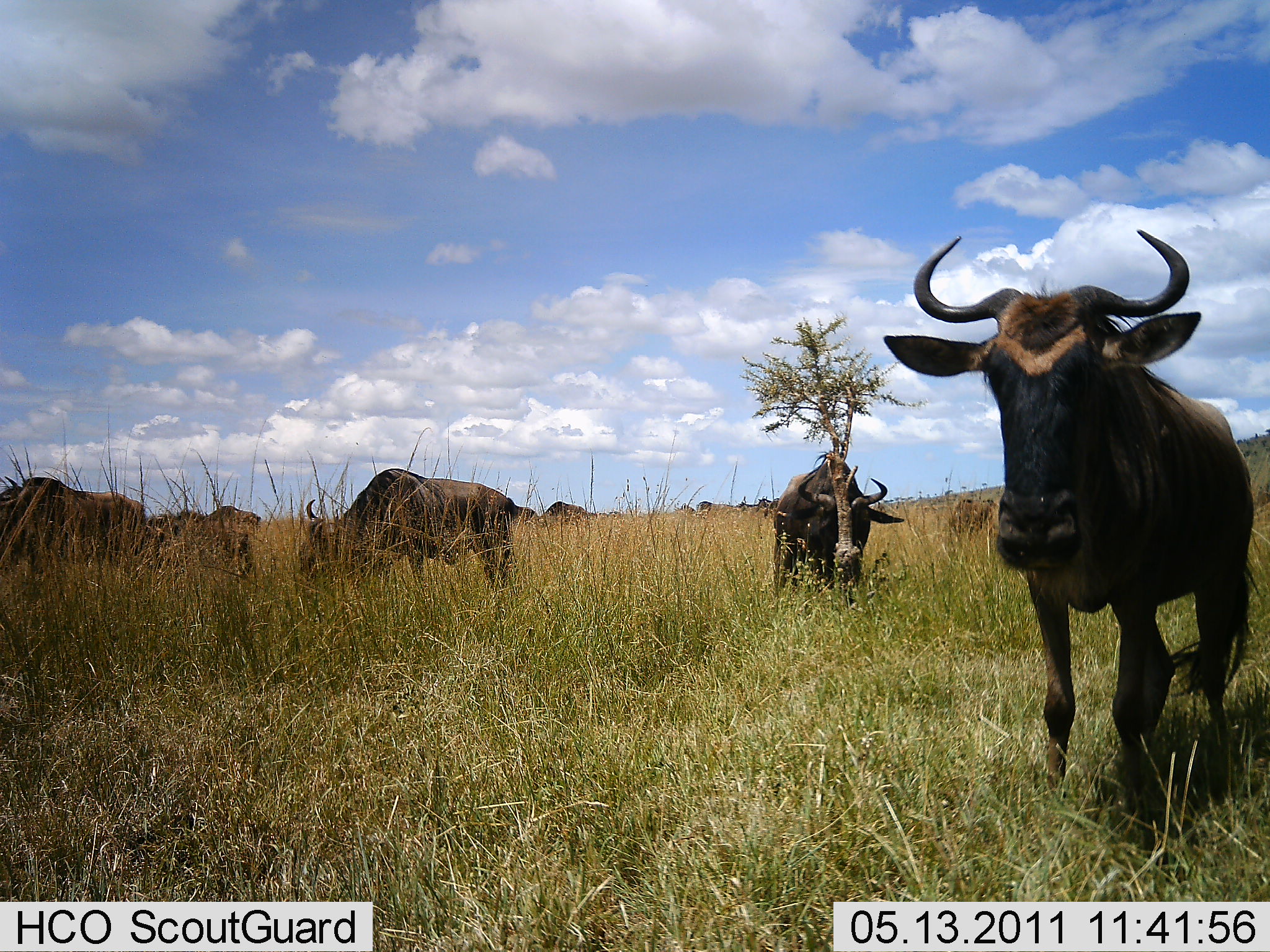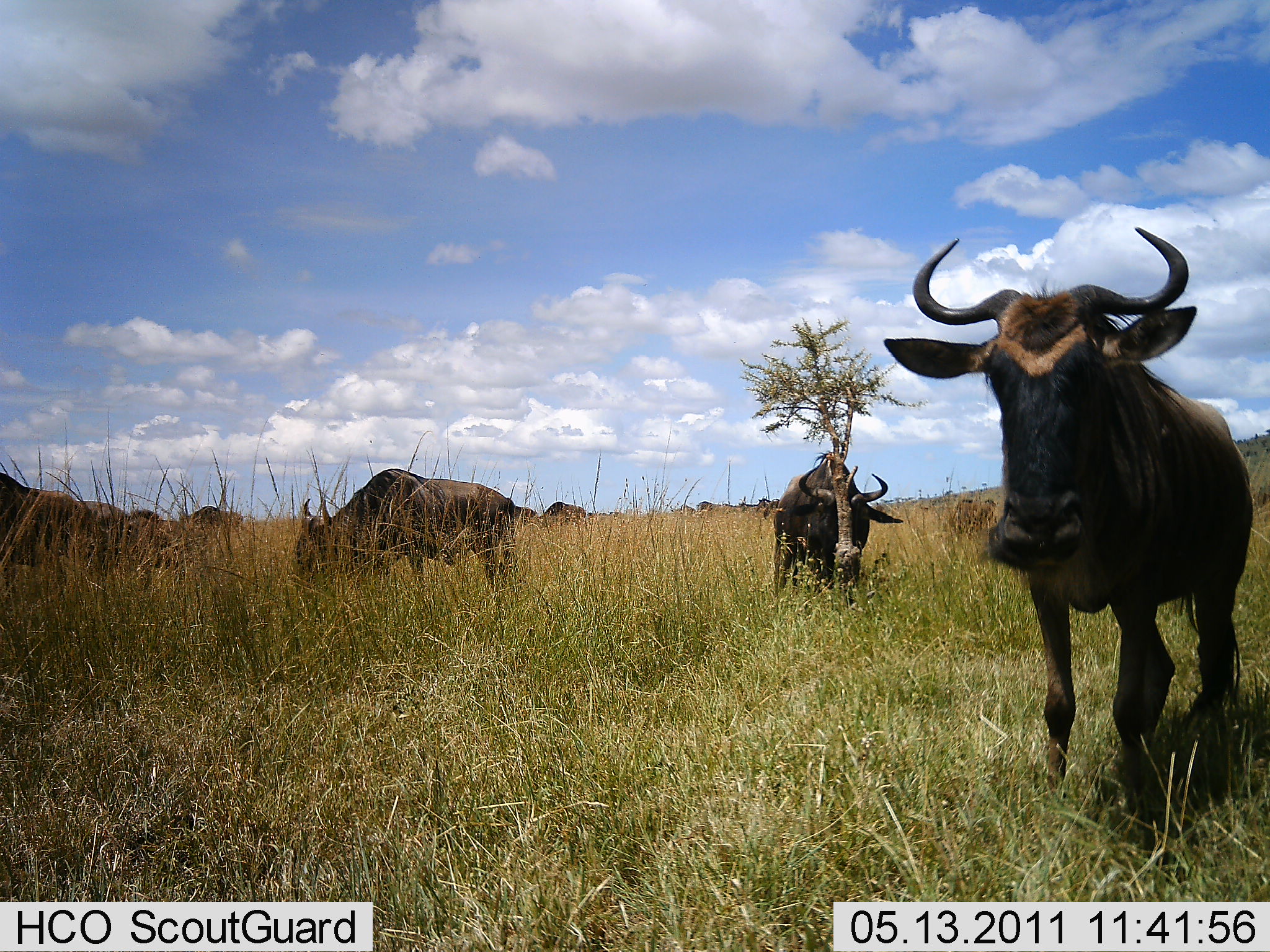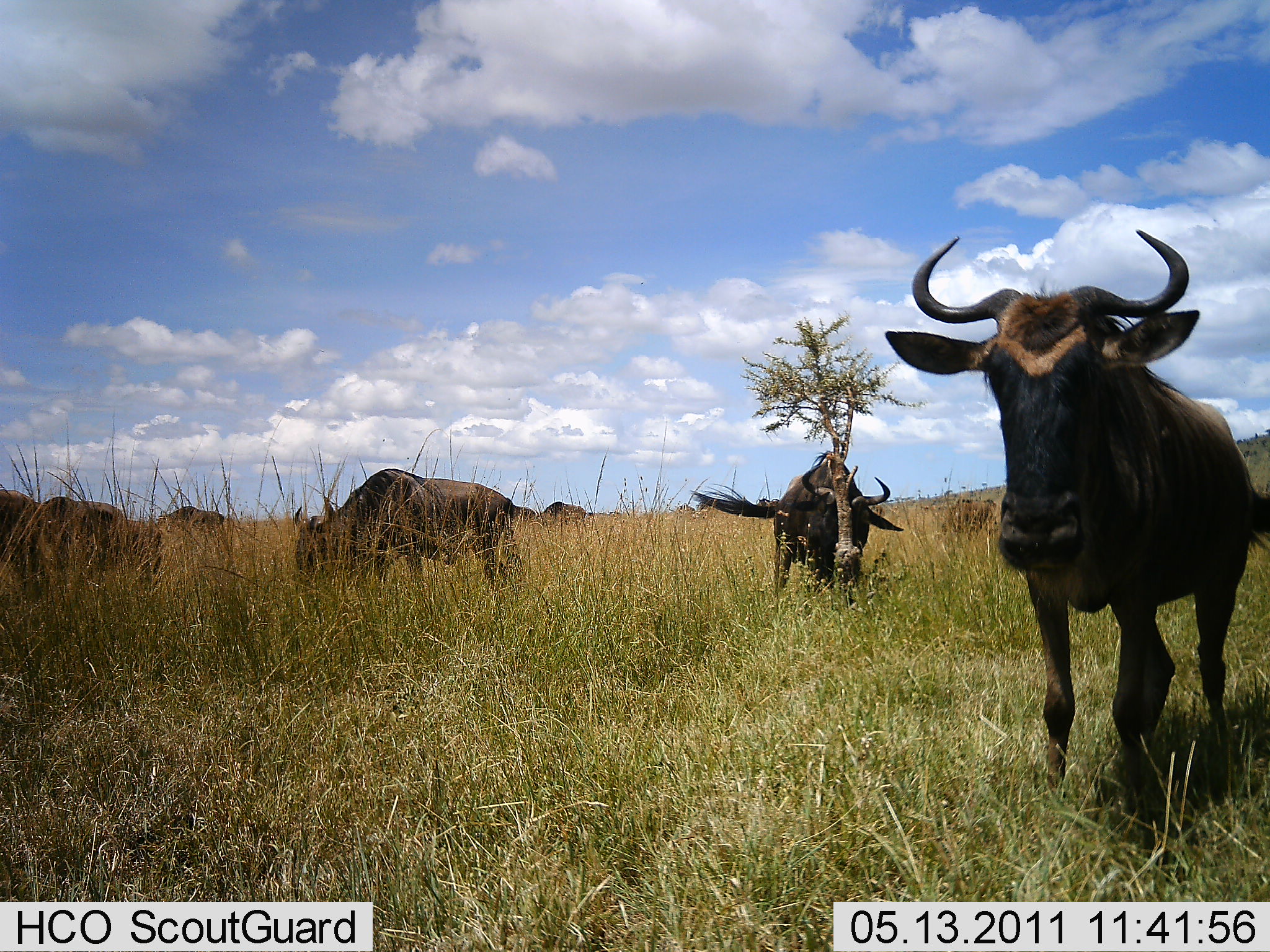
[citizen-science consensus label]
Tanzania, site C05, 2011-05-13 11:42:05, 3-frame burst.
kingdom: Animalia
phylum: Chordata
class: Mammalia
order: Artiodactyla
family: Bovidae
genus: Connochaetes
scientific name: Connochaetes taurinus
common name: blue wildebeest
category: wildebeest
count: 6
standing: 69%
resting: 0%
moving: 31%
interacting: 8%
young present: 0%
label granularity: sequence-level